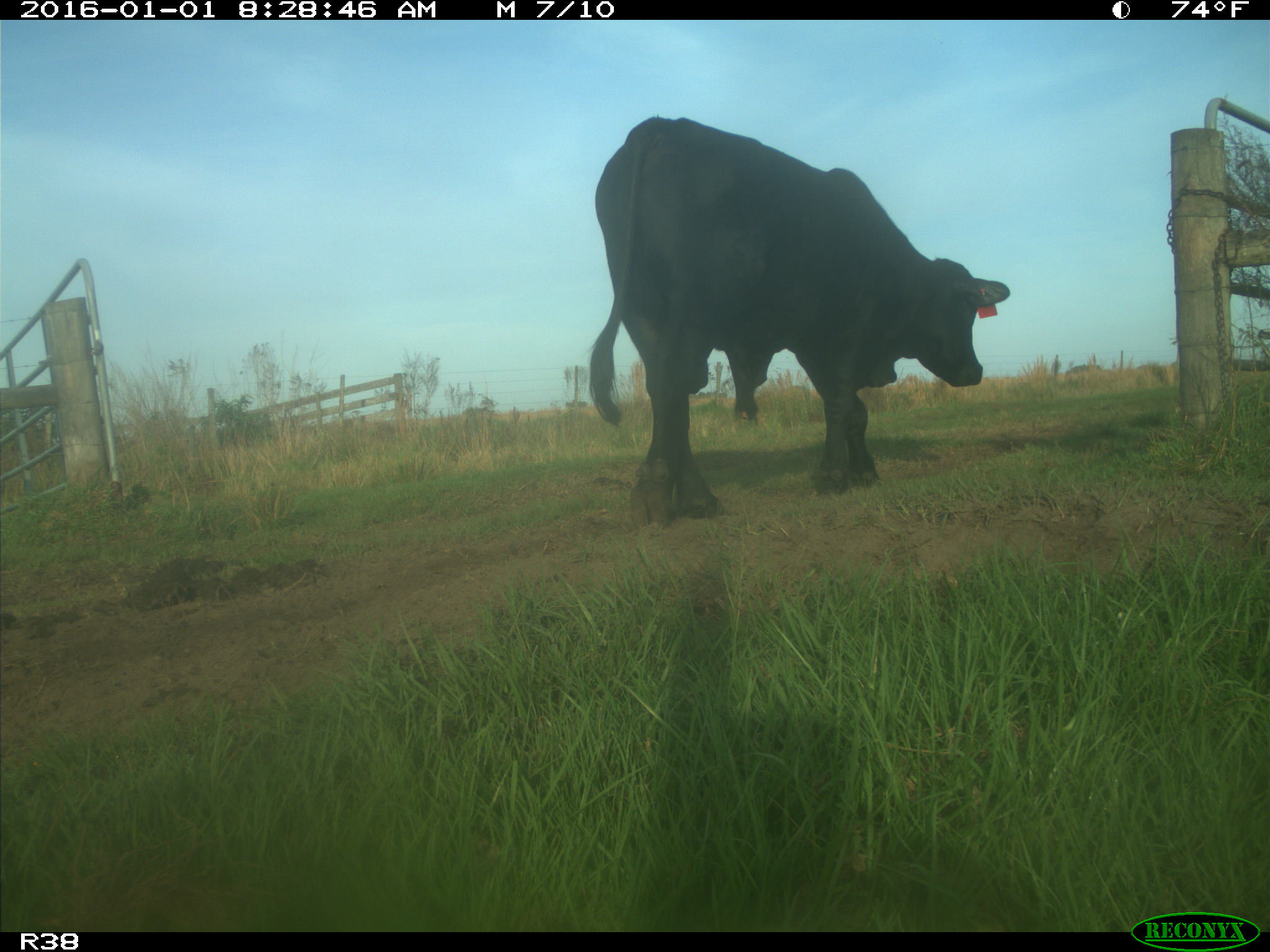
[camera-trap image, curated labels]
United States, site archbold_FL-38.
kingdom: Animalia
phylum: Chordata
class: Mammalia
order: Artiodactyla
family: Bovidae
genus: Bos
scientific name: Bos taurus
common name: domestic cow